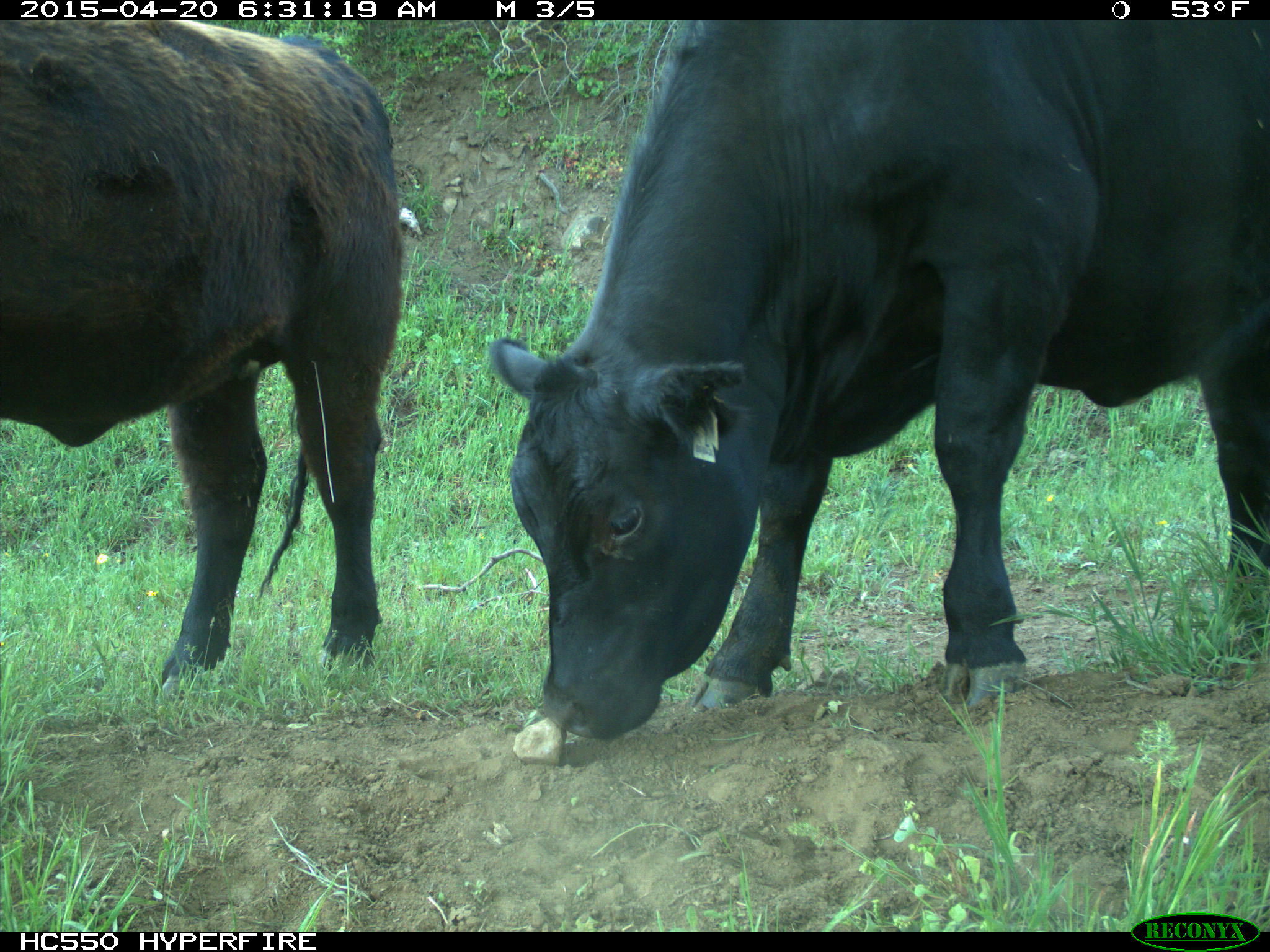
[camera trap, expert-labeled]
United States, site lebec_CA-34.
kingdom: Animalia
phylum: Chordata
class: Mammalia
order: Artiodactyla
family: Bovidae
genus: Bos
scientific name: Bos taurus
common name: domestic cow